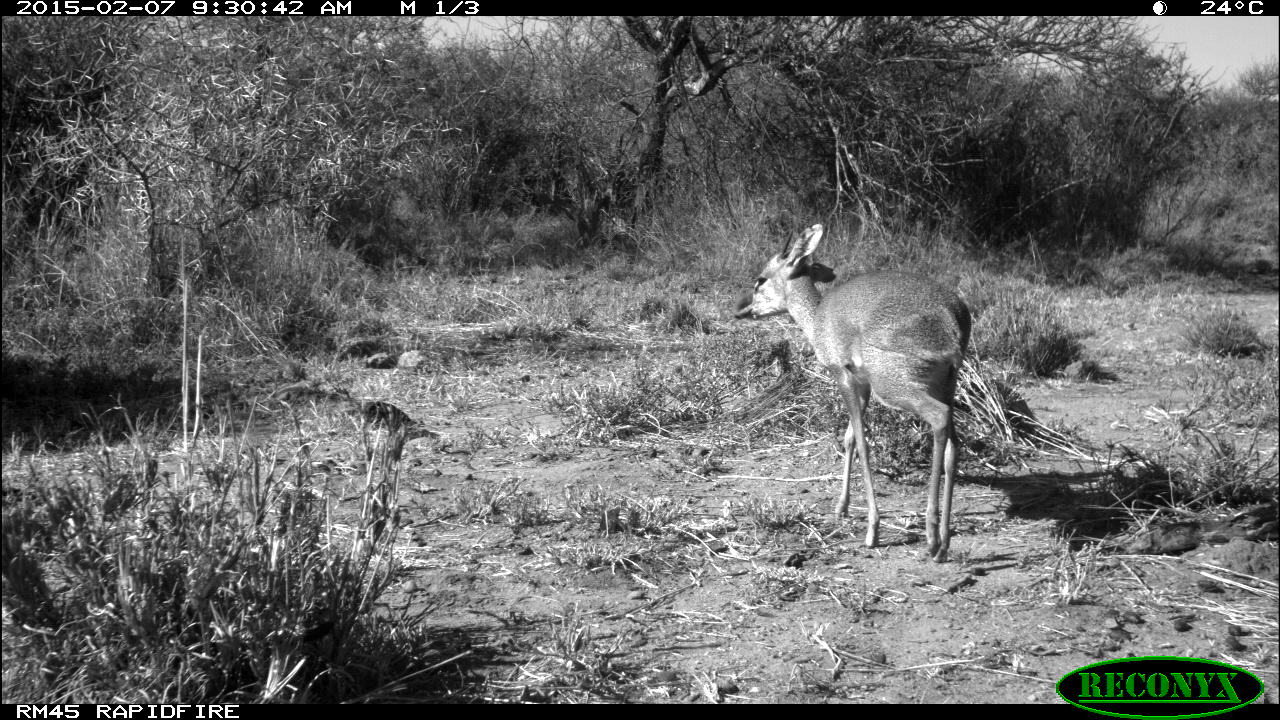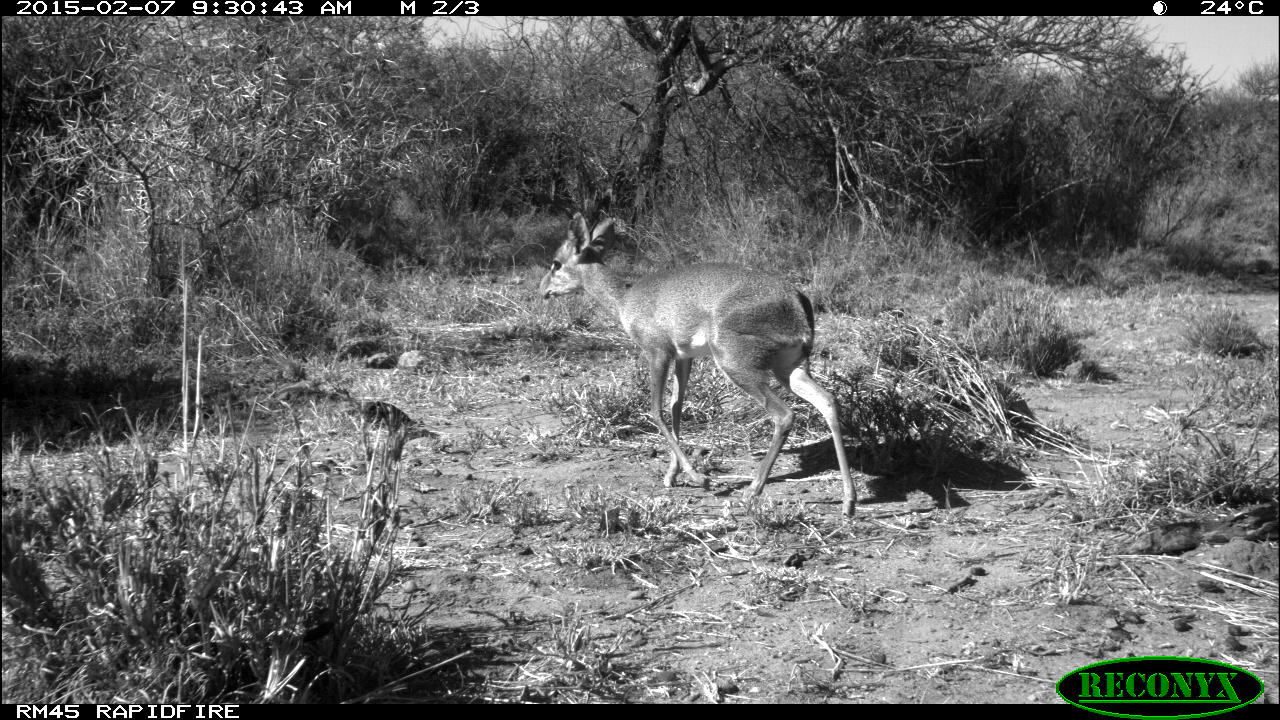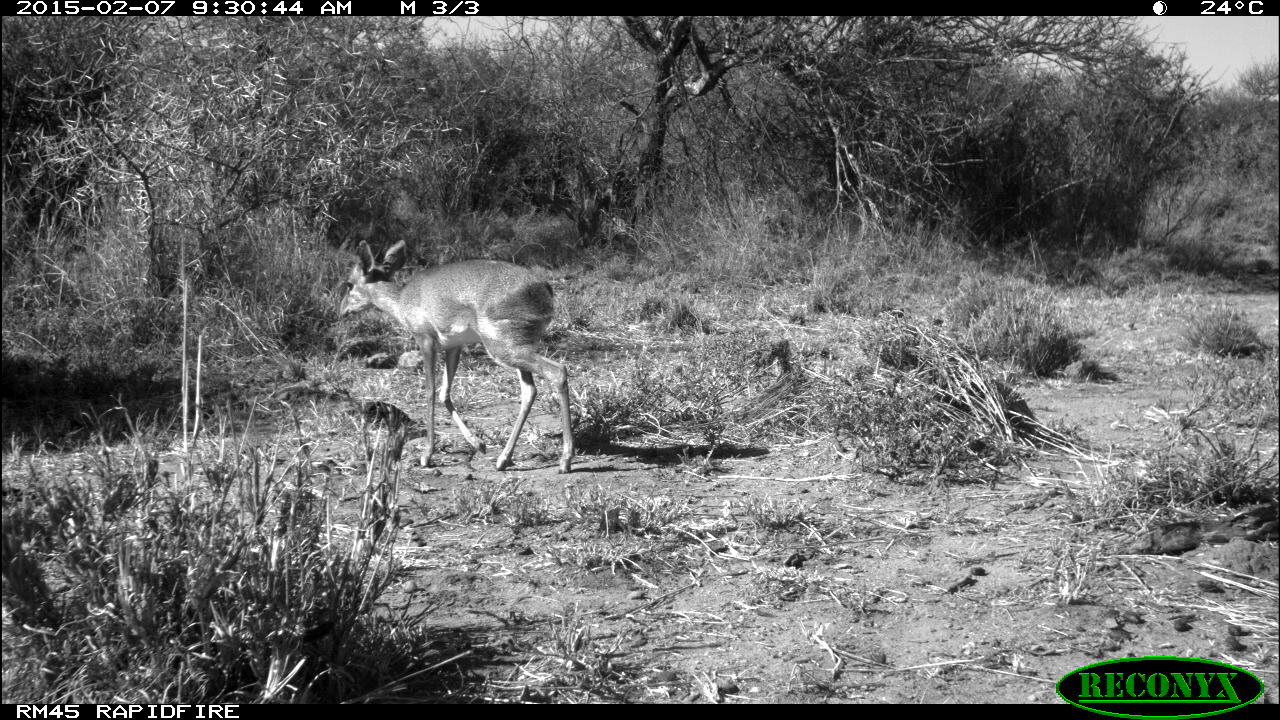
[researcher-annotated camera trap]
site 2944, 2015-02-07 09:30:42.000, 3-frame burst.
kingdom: Animalia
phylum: Chordata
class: Mammalia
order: Artiodactyla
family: Bovidae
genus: Madoqua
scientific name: Madoqua guentheri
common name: günther's dik-dik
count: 2